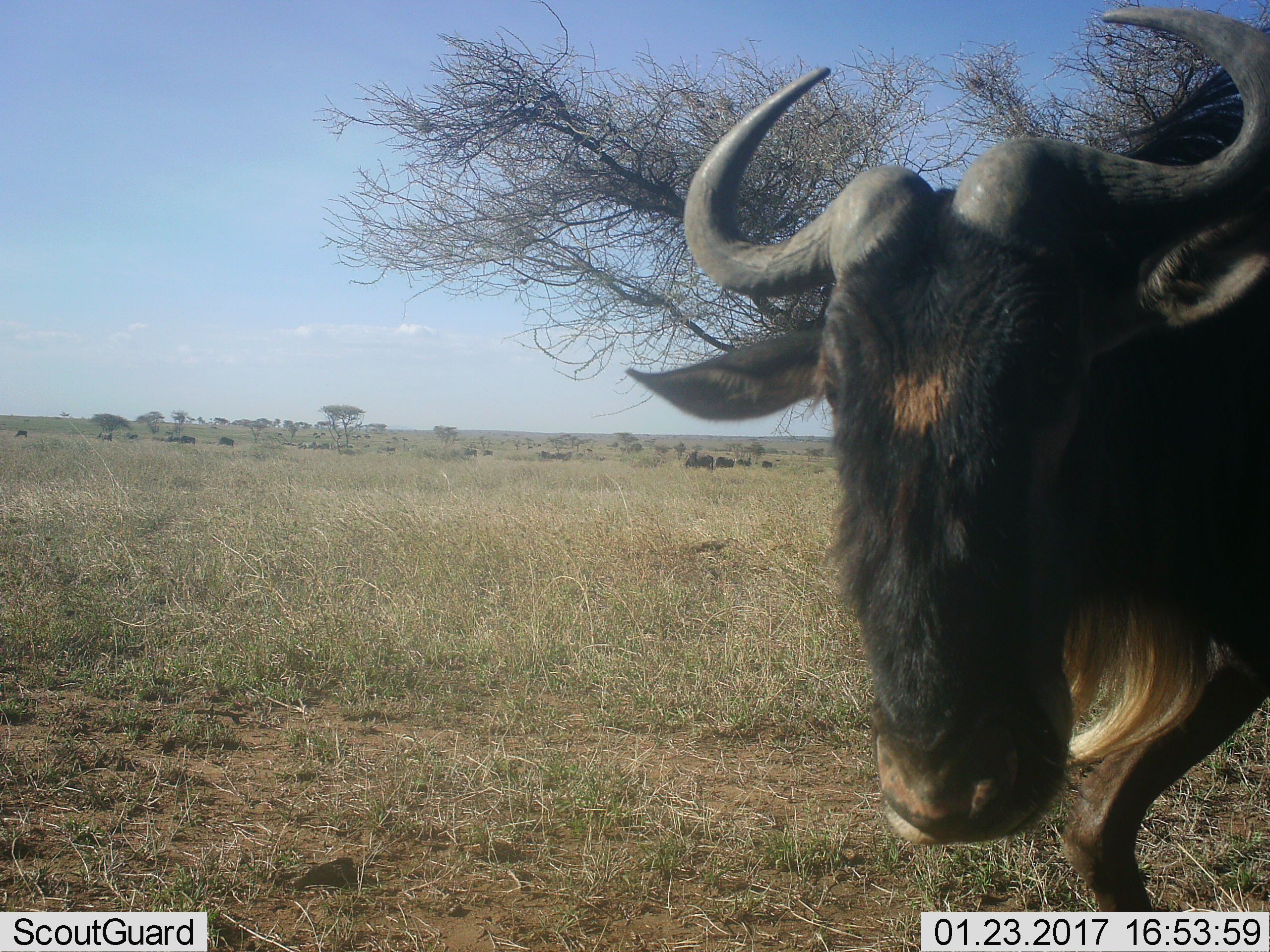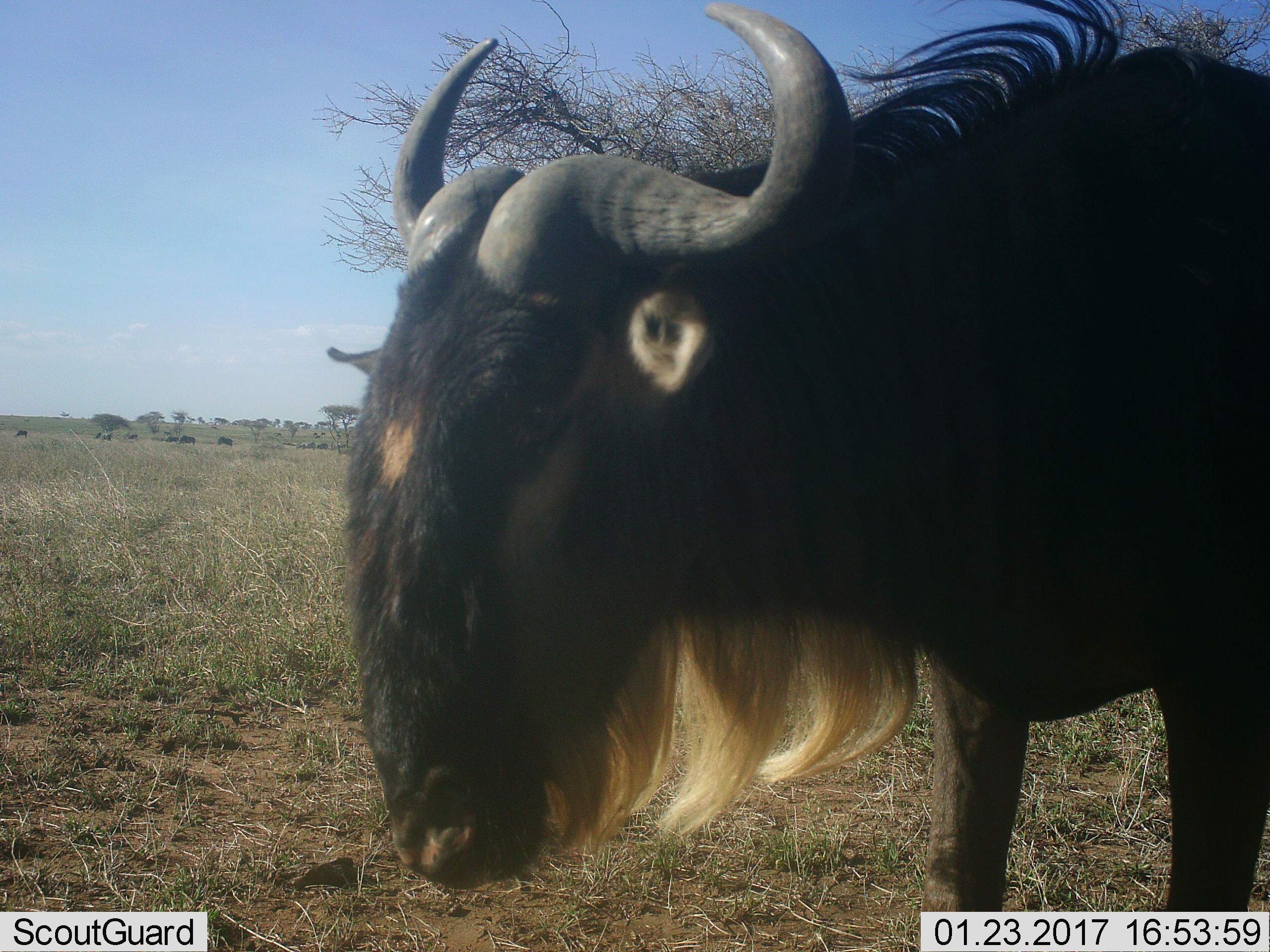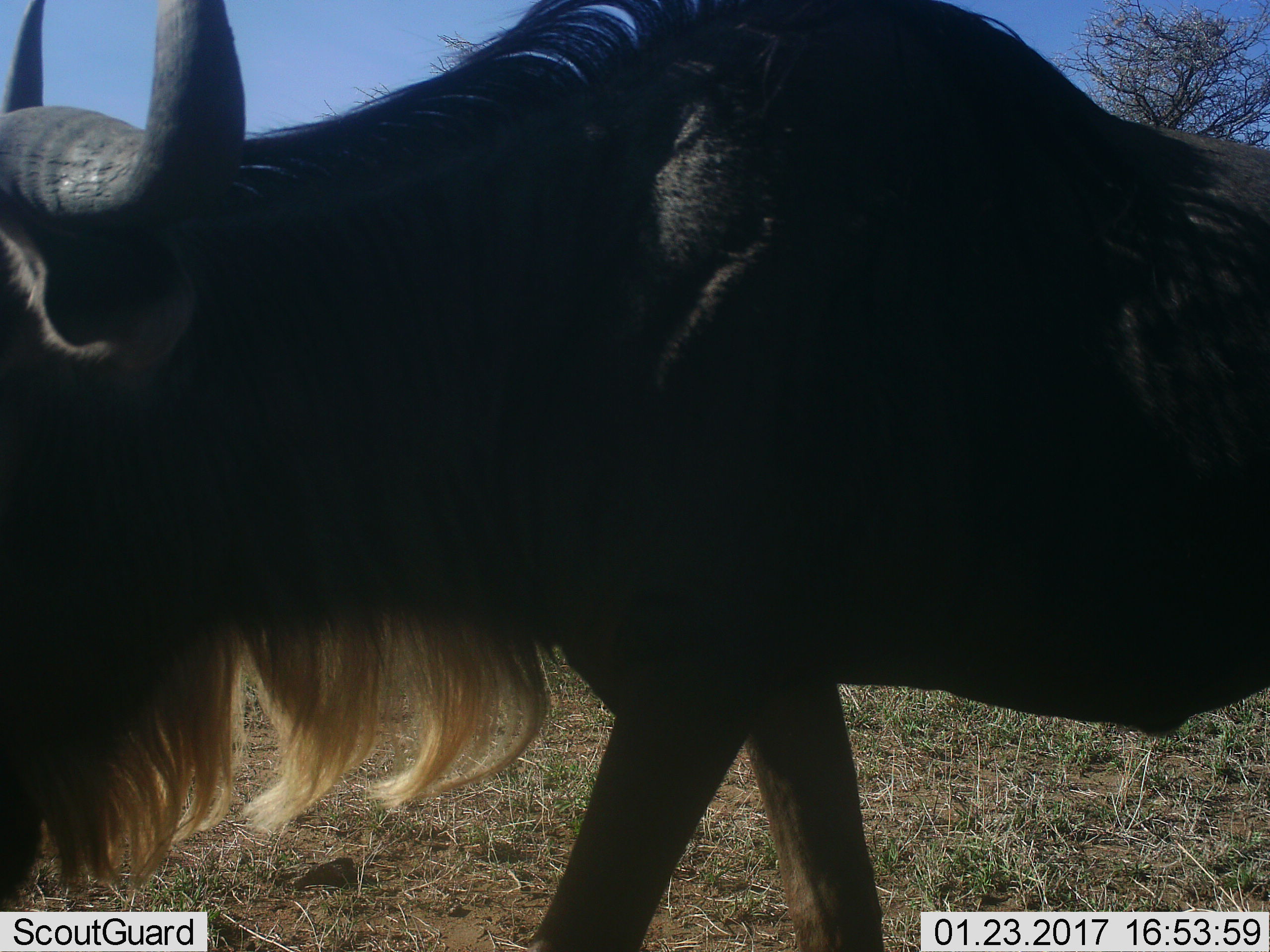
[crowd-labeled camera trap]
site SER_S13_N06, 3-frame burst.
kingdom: Animalia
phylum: Chordata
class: Mammalia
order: Artiodactyla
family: Bovidae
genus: Connochaetes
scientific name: Connochaetes taurinus taurinus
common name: blue wildebeest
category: wildebeestblue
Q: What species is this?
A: Wildebeestblue (blue wildebeest) (Connochaetes taurinus taurinus).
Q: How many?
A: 11-50.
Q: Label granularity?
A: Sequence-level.